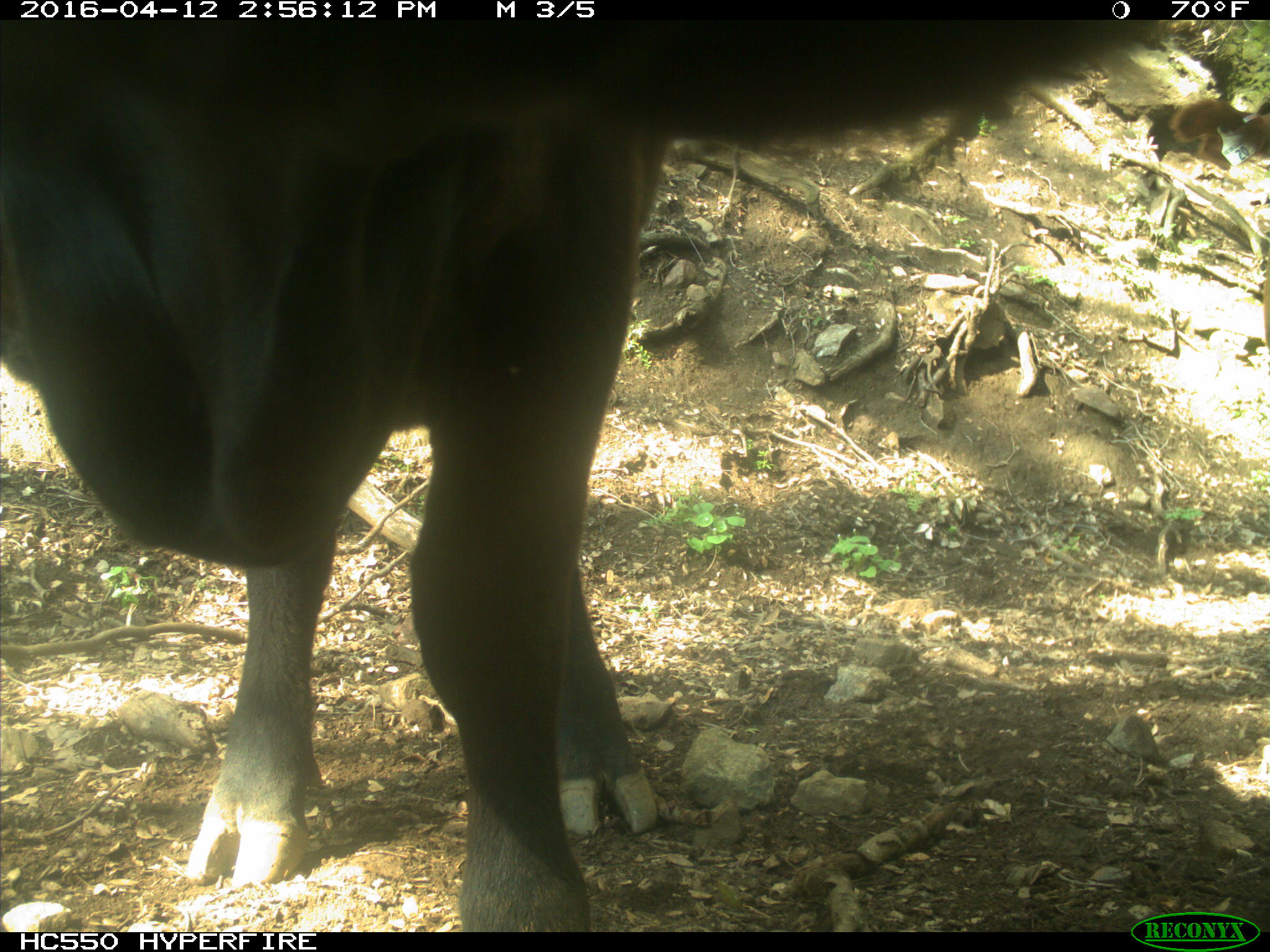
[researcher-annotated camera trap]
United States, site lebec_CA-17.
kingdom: Animalia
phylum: Chordata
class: Mammalia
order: Artiodactyla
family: Bovidae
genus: Bos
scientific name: Bos taurus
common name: domestic cow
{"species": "Bos taurus (domestic cow)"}